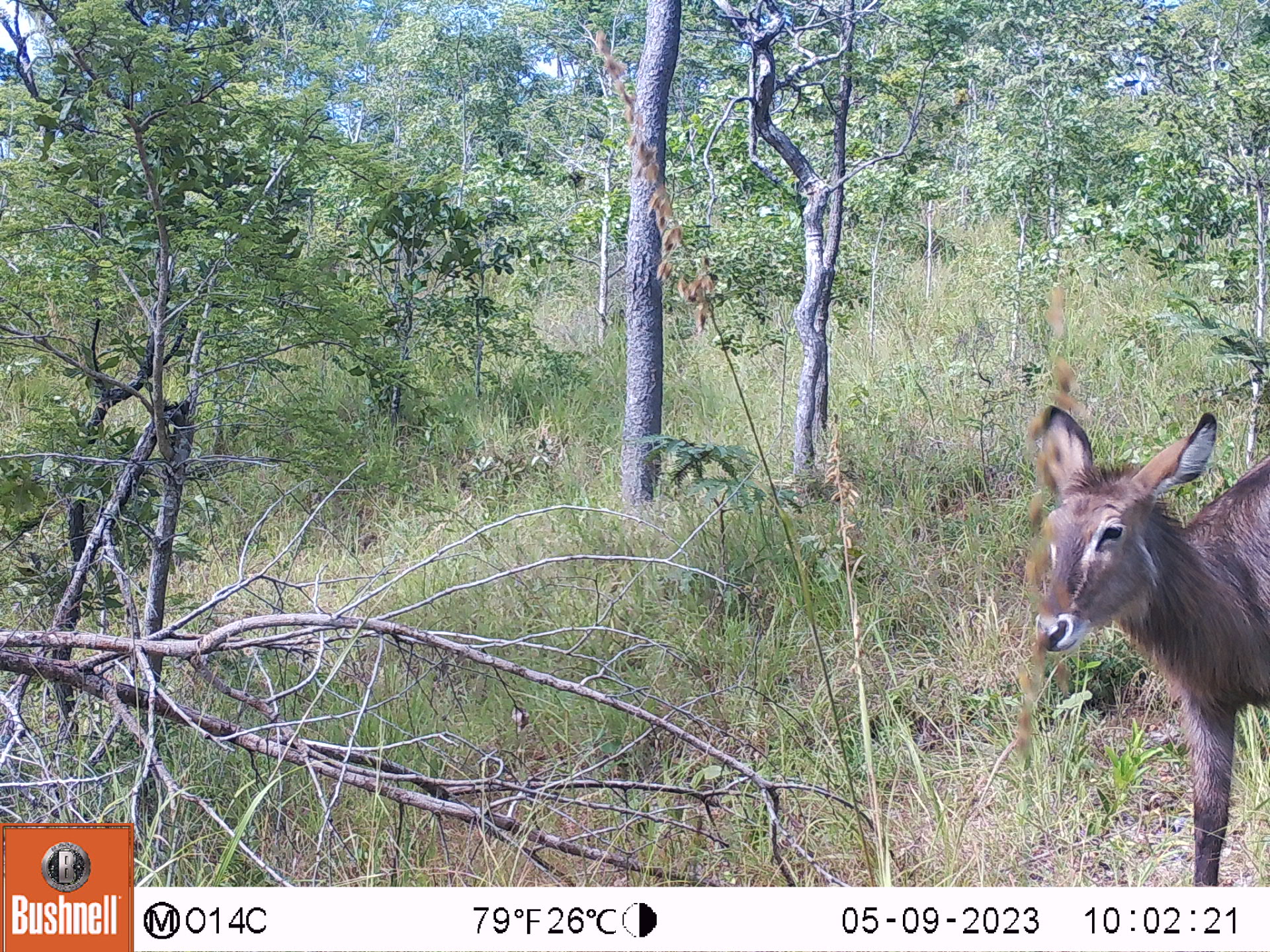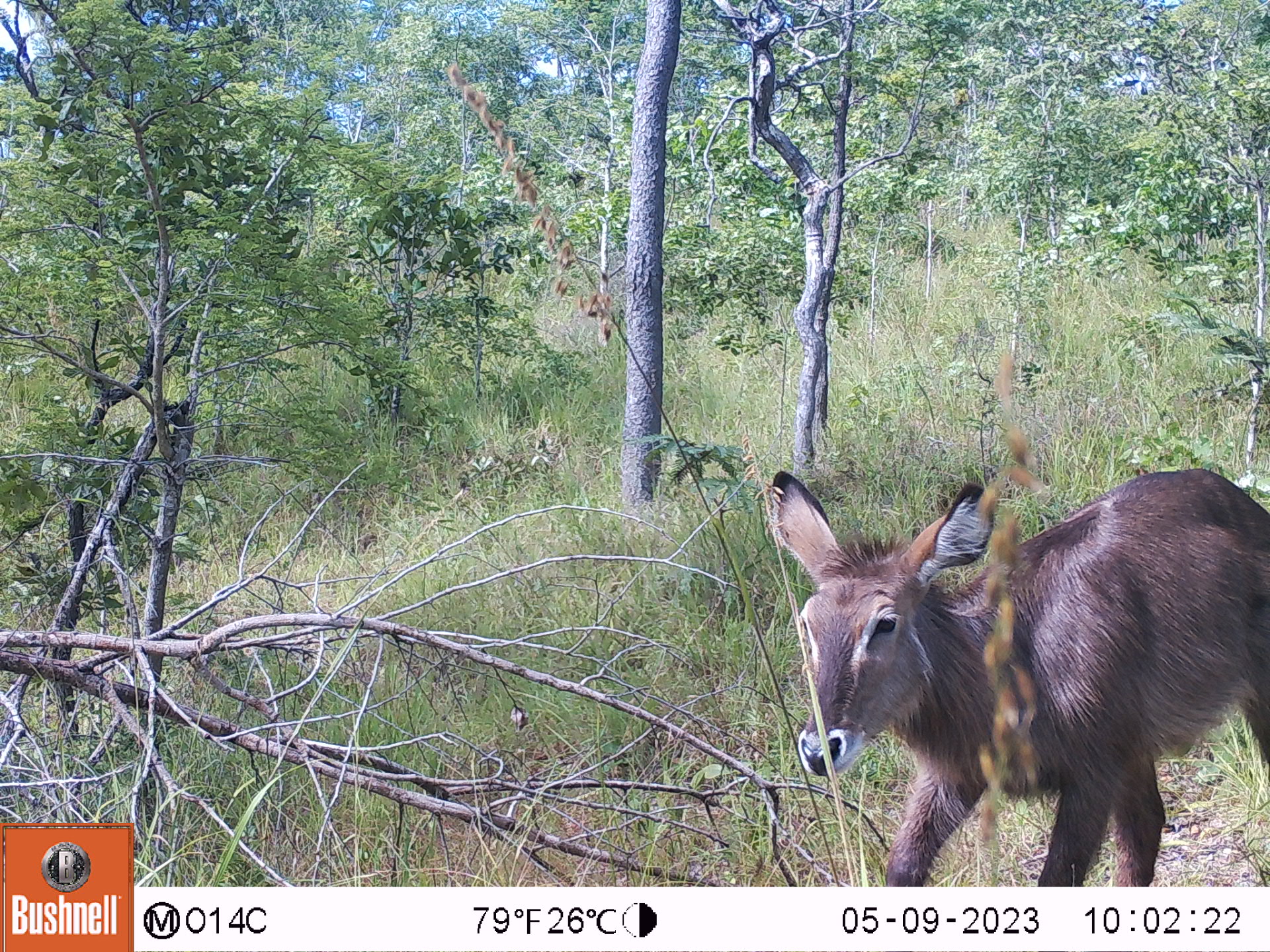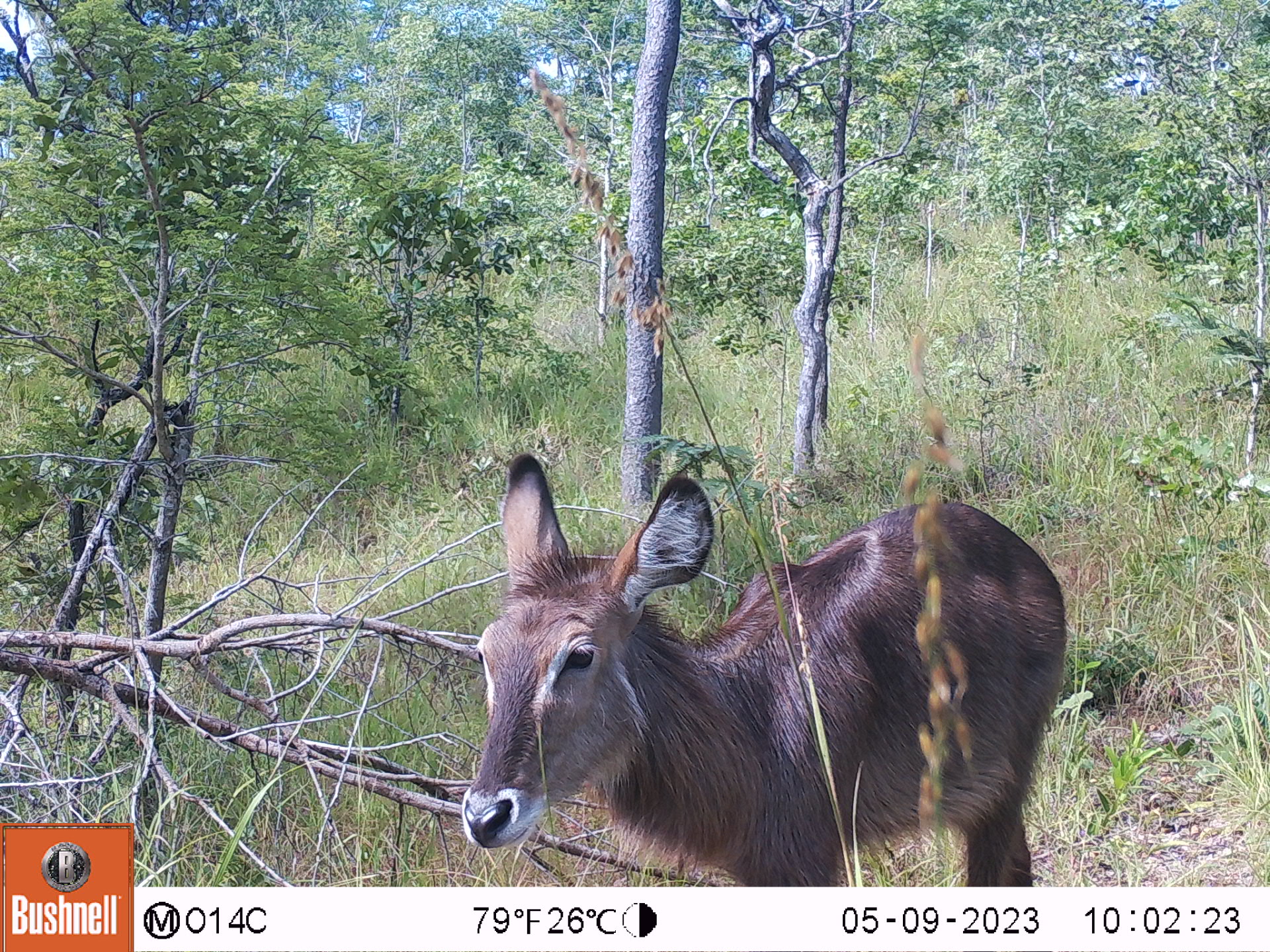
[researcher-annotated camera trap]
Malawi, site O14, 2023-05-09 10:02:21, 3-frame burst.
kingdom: Animalia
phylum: Chordata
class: Mammalia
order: Artiodactyla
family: Bovidae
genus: Kobus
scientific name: Kobus ellipsiprymnus ellipsiprymnus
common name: common waterbuck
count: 1